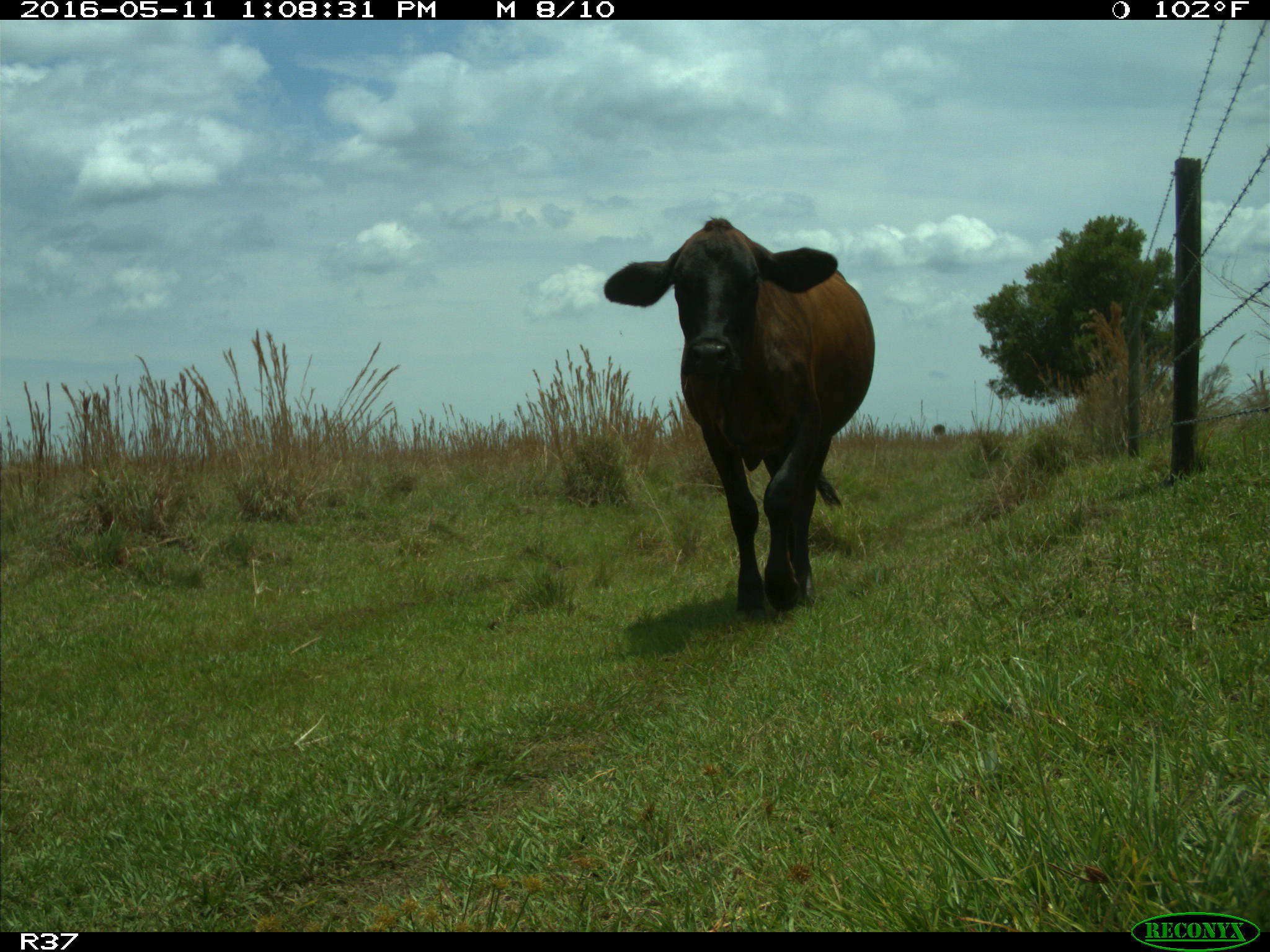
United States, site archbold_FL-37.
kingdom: Animalia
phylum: Chordata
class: Mammalia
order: Artiodactyla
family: Bovidae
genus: Bos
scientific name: Bos taurus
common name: domestic cow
Bos taurus (domestic cow).